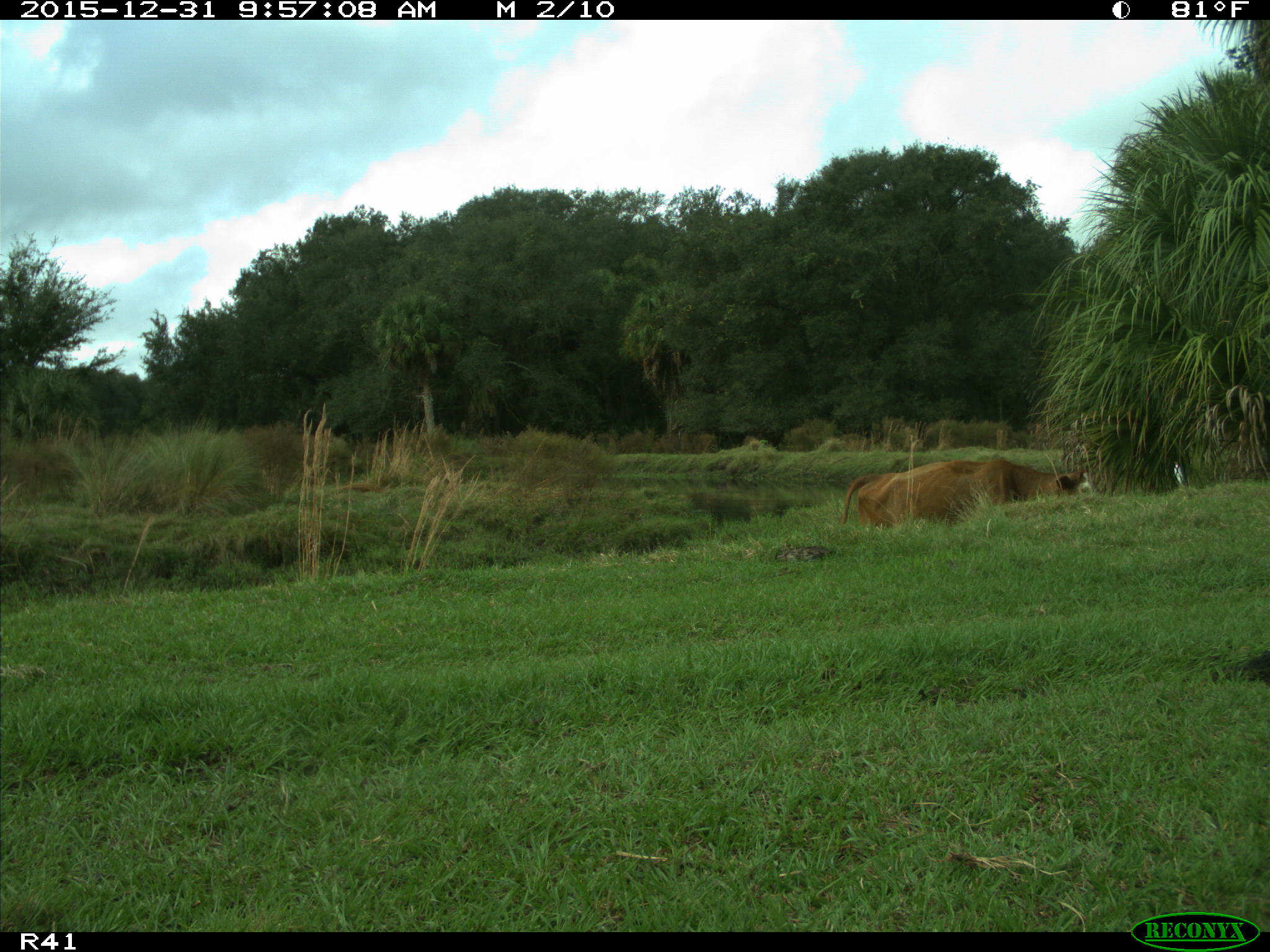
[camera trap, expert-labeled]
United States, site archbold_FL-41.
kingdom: Animalia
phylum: Chordata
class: Mammalia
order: Artiodactyla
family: Bovidae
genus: Bos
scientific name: Bos taurus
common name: domestic cow